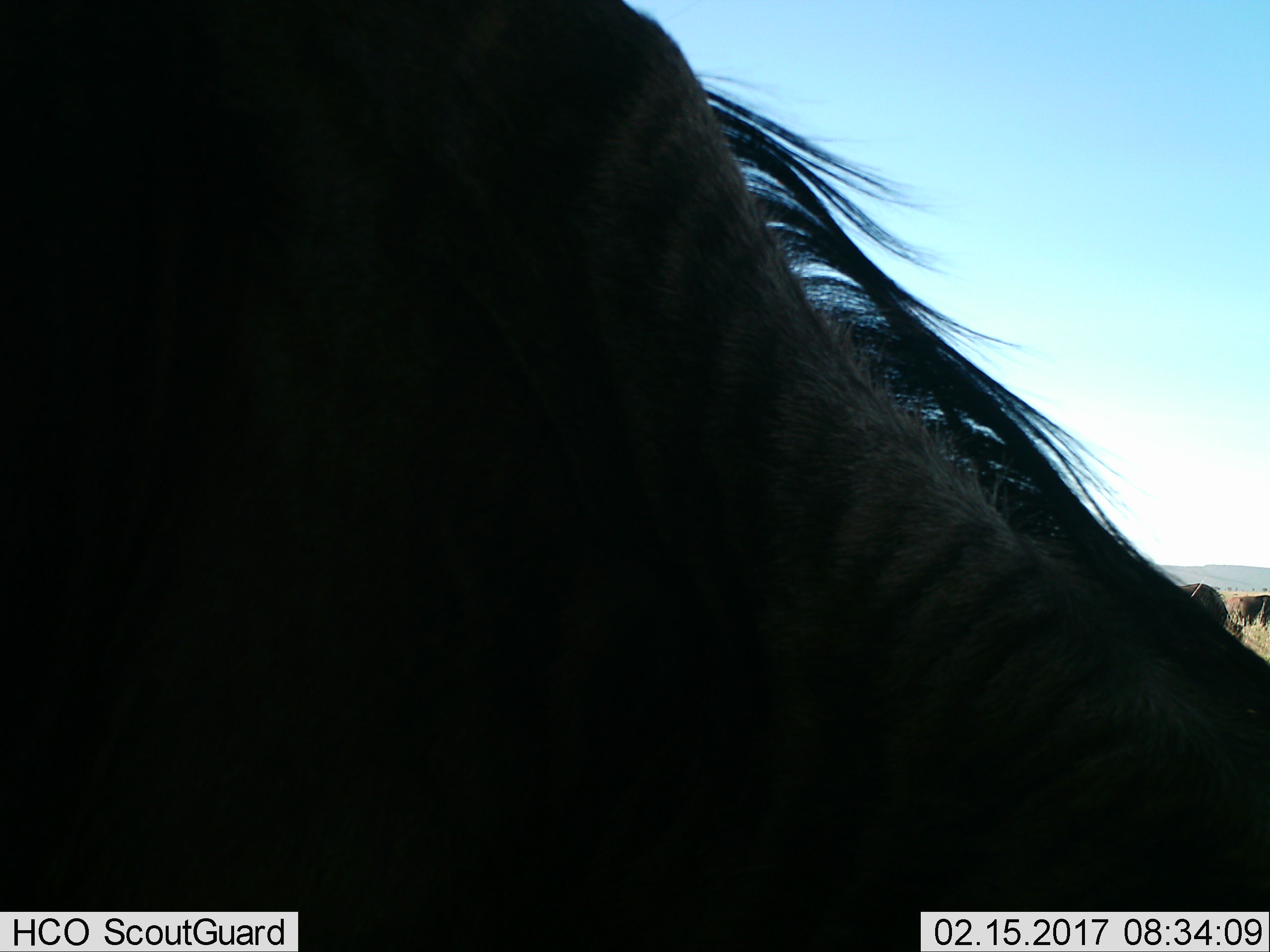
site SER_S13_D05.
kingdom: Animalia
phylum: Chordata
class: Mammalia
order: Artiodactyla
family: Bovidae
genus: Connochaetes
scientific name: Connochaetes taurinus taurinus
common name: blue wildebeest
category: wildebeestblue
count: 3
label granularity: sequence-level